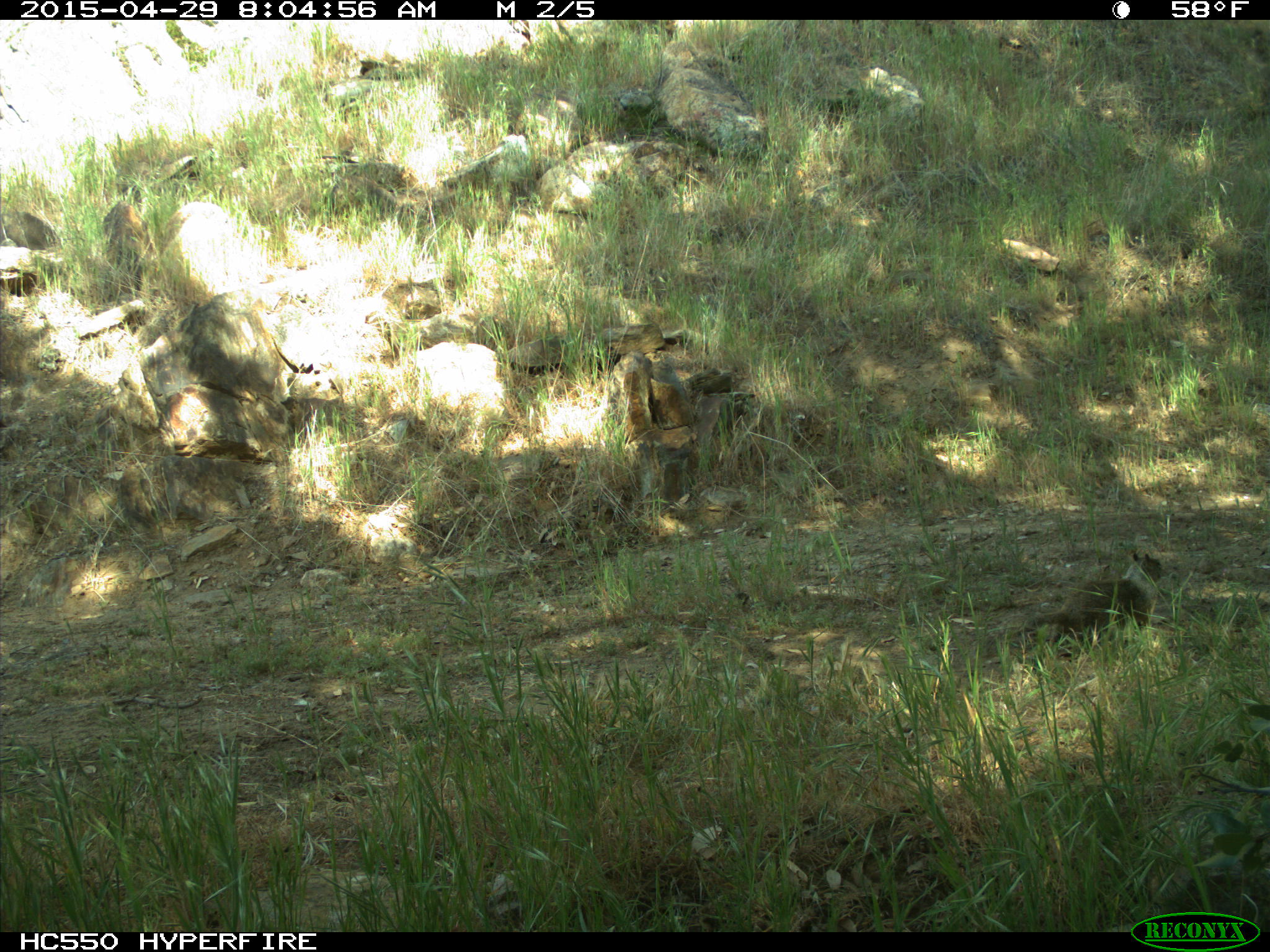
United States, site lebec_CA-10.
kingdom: Animalia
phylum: Chordata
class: Mammalia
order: Rodentia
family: Sciuridae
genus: Otospermophilus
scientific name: Otospermophilus beecheyi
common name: california ground squirrel